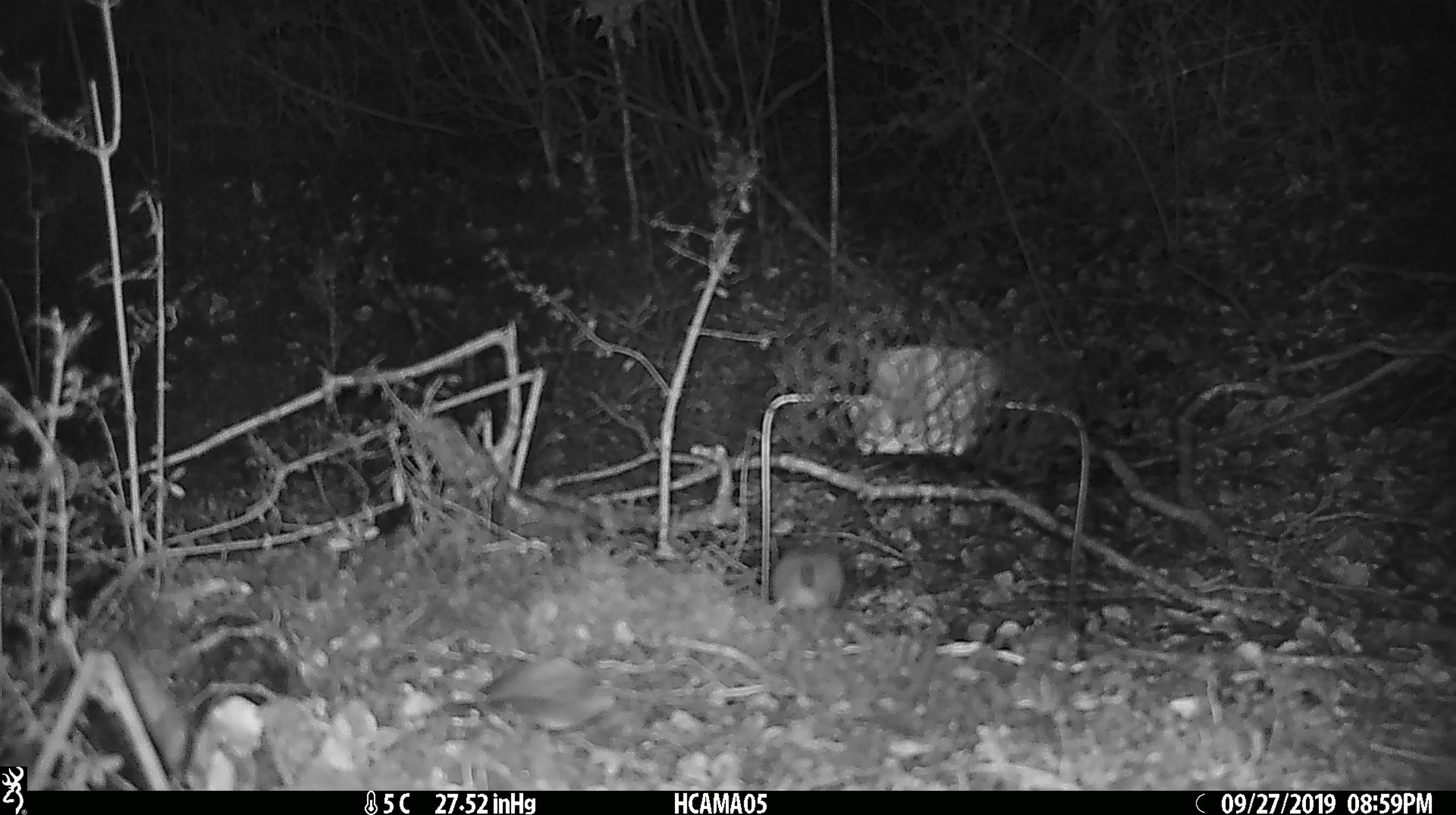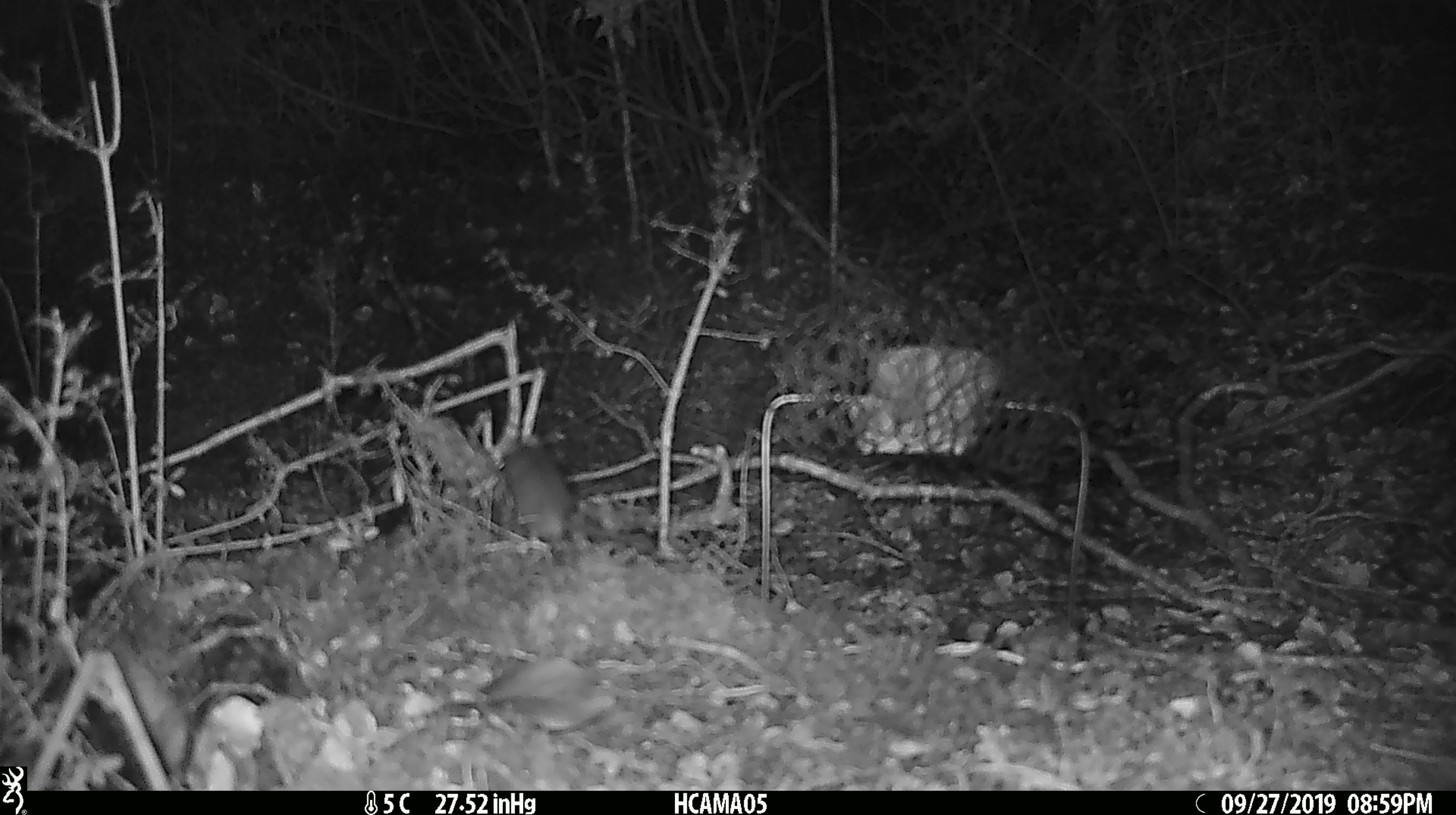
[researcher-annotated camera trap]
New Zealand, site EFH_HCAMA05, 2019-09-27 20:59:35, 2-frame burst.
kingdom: Animalia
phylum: Chordata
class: Mammalia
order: Rodentia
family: Muridae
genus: Mus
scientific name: Mus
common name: mouse